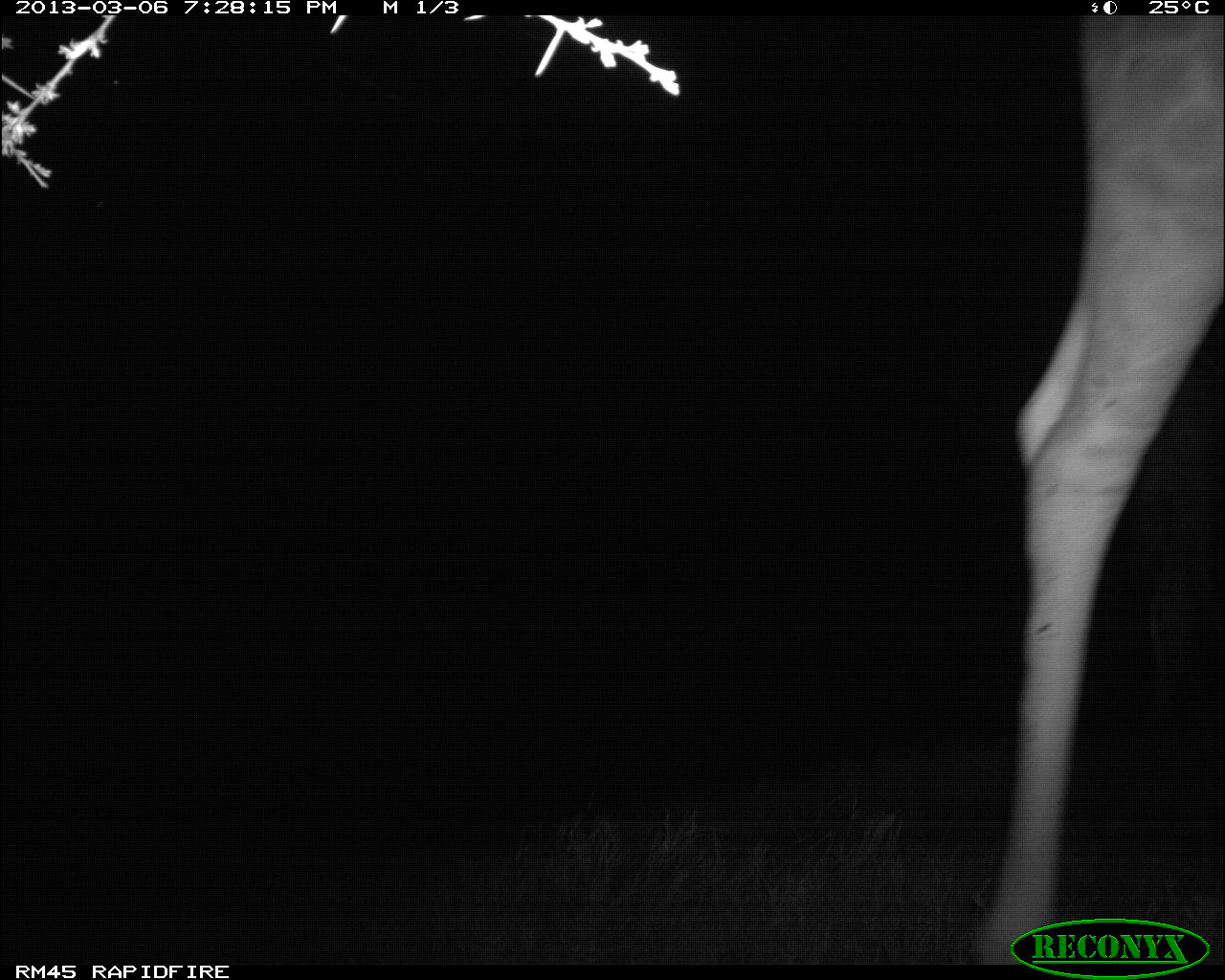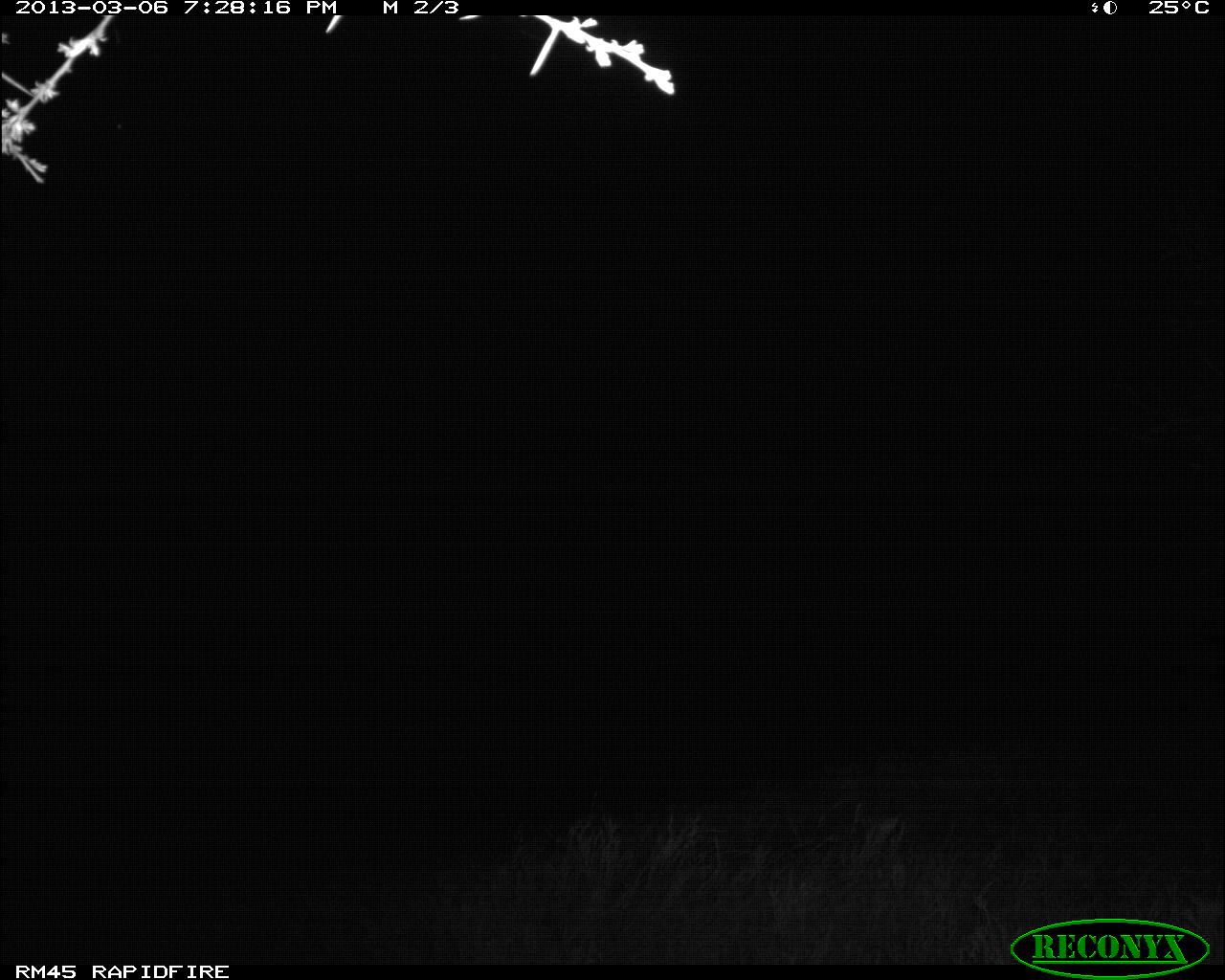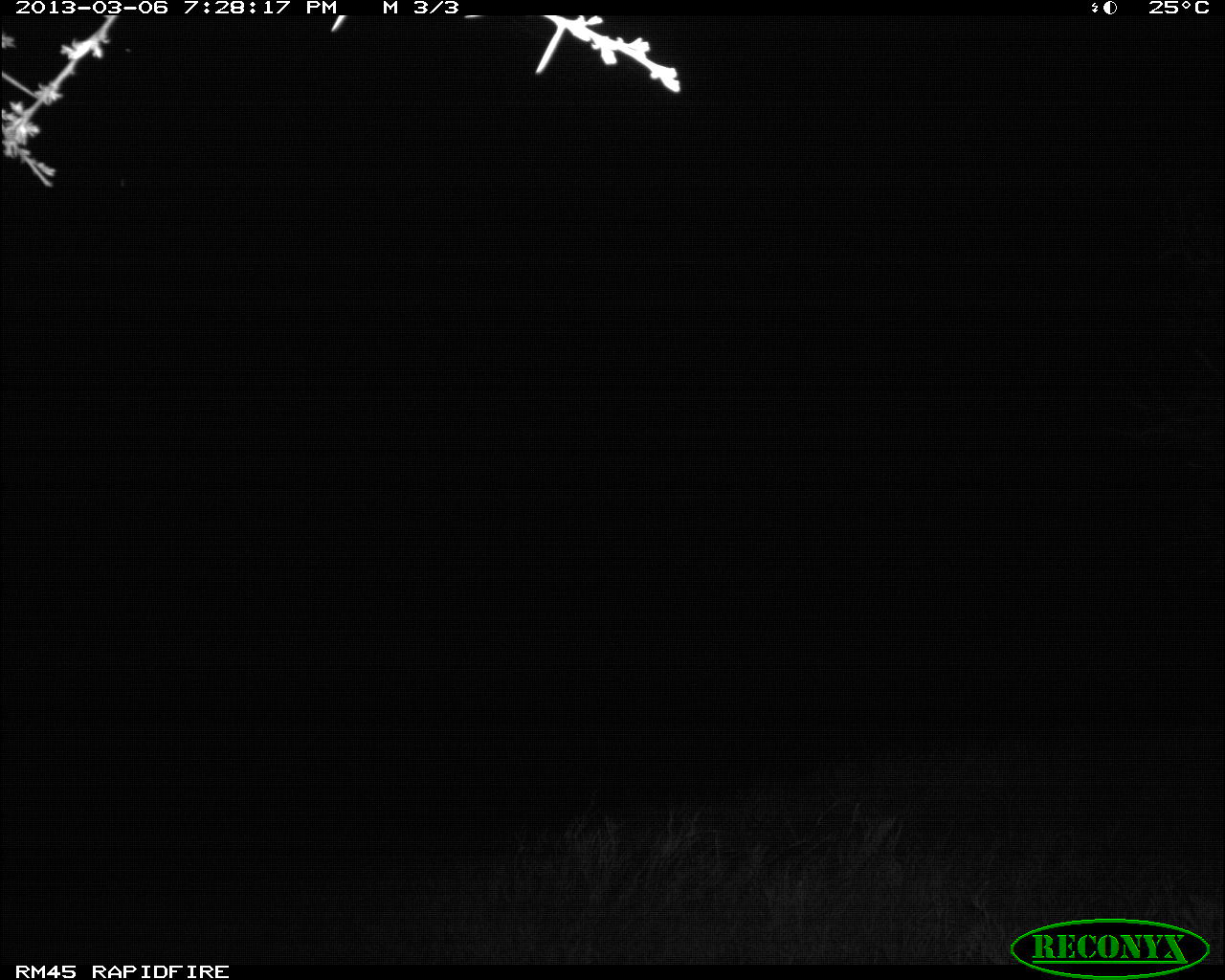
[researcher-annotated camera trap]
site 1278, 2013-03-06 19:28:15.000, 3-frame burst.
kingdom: Animalia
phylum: Chordata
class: Mammalia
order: Artiodactyla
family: Giraffidae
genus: Giraffa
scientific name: Giraffa camelopardalis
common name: giraffe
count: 1